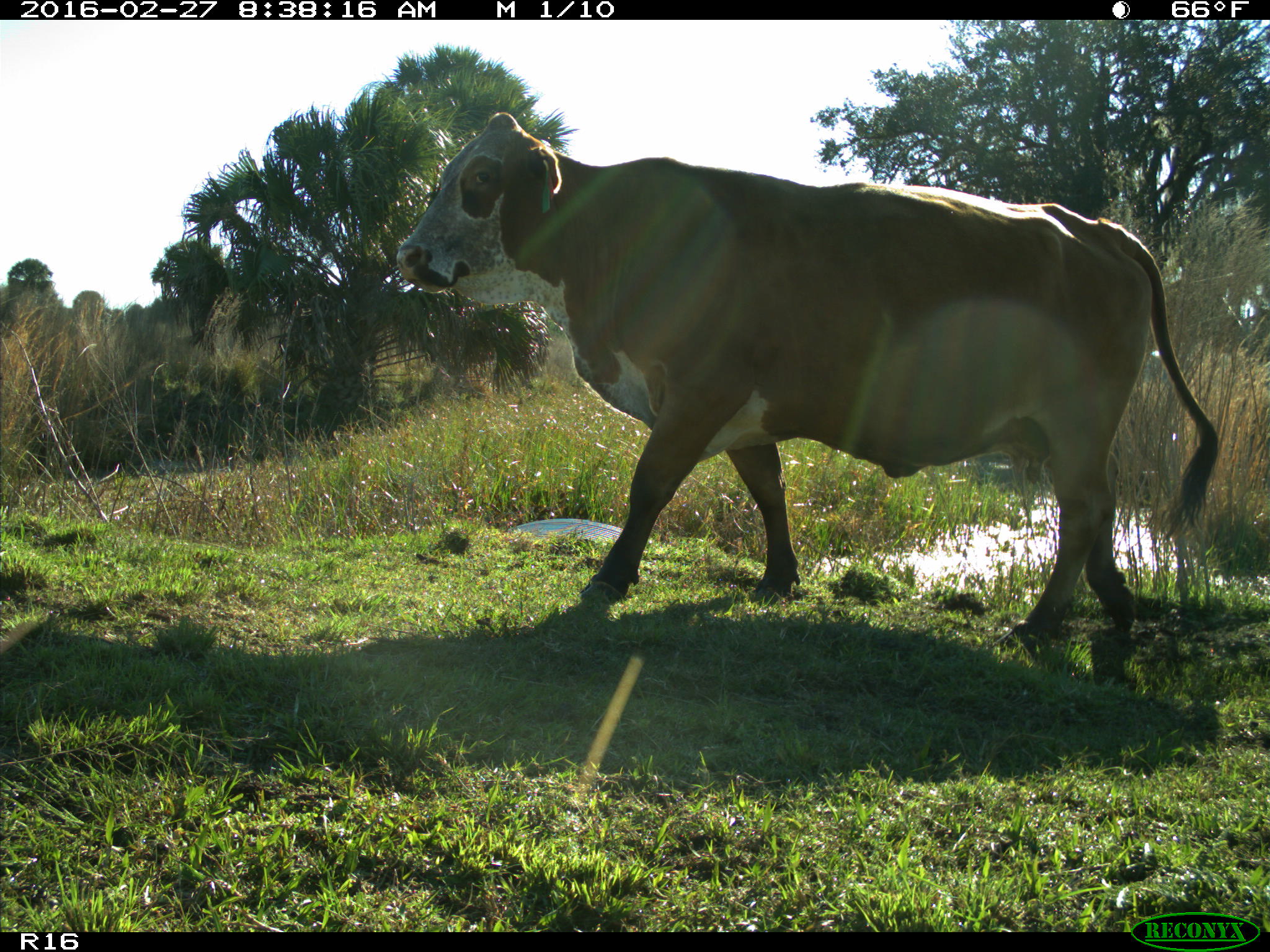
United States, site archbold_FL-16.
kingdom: Animalia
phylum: Chordata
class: Mammalia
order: Artiodactyla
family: Bovidae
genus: Bos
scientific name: Bos taurus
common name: domestic cow